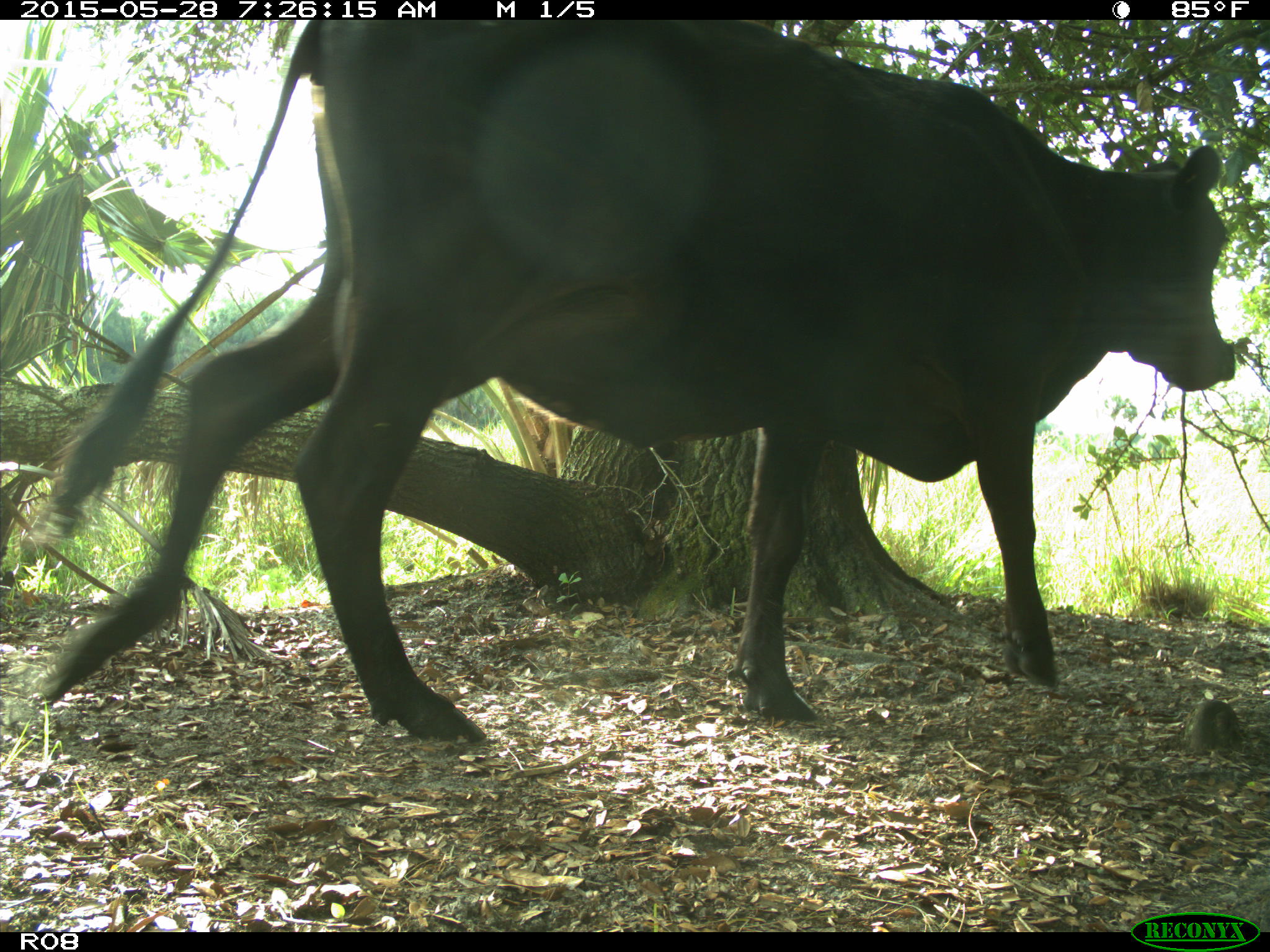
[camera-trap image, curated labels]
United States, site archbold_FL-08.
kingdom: Animalia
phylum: Chordata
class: Mammalia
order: Artiodactyla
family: Bovidae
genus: Bos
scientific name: Bos taurus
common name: domestic cow